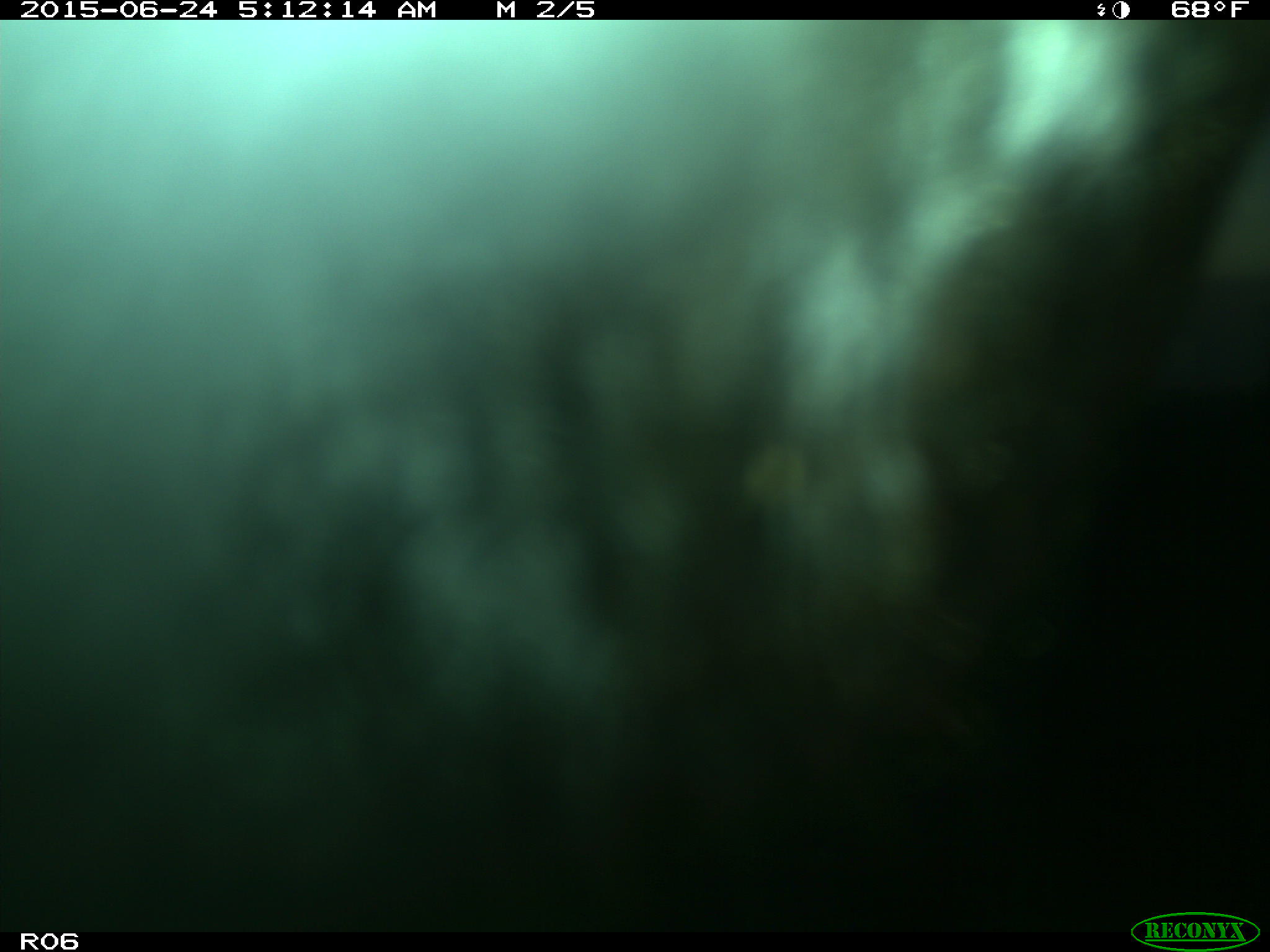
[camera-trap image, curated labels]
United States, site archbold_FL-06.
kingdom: Animalia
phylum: Chordata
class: Mammalia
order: Artiodactyla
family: Bovidae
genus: Bos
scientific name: Bos taurus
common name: domestic cow